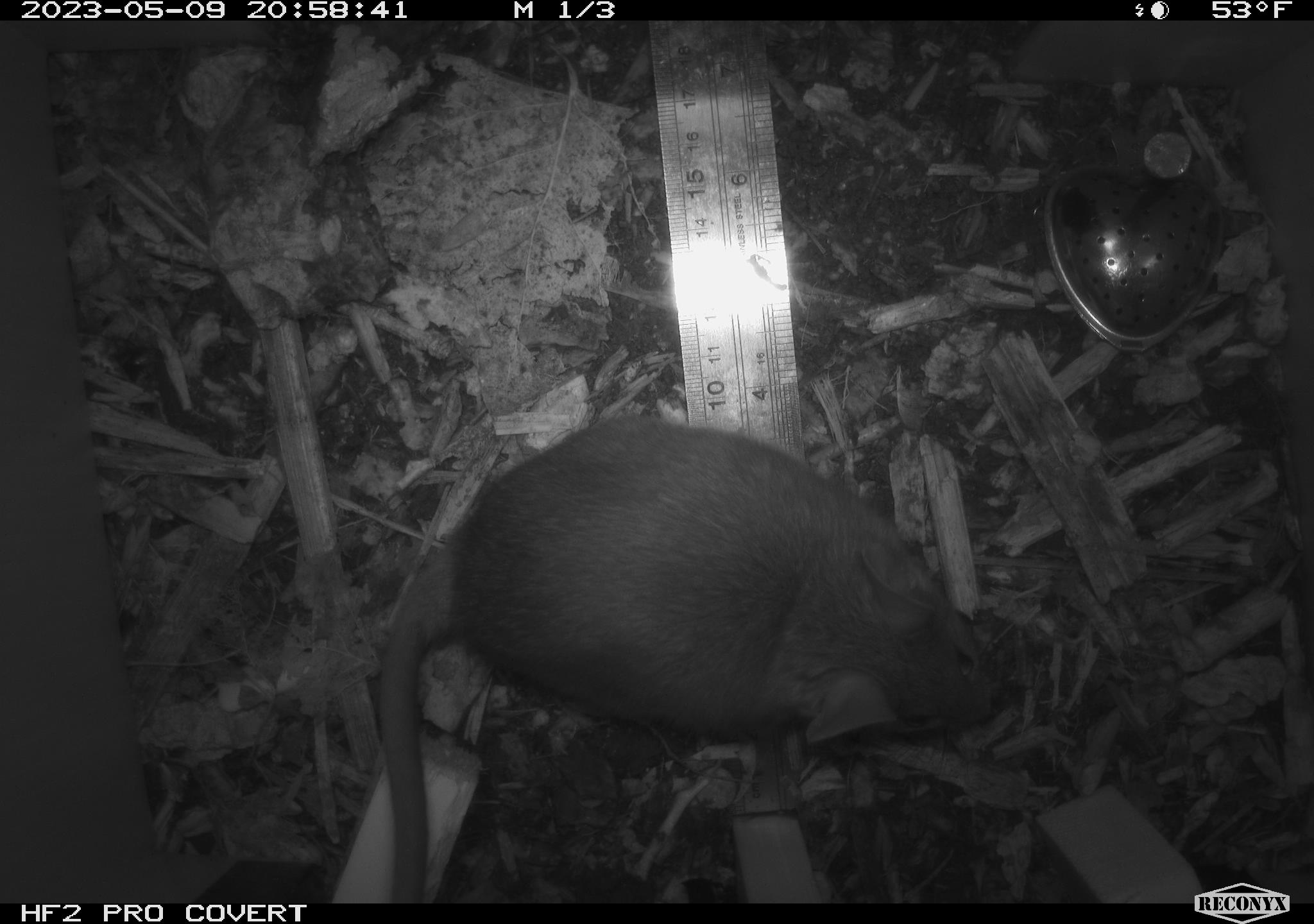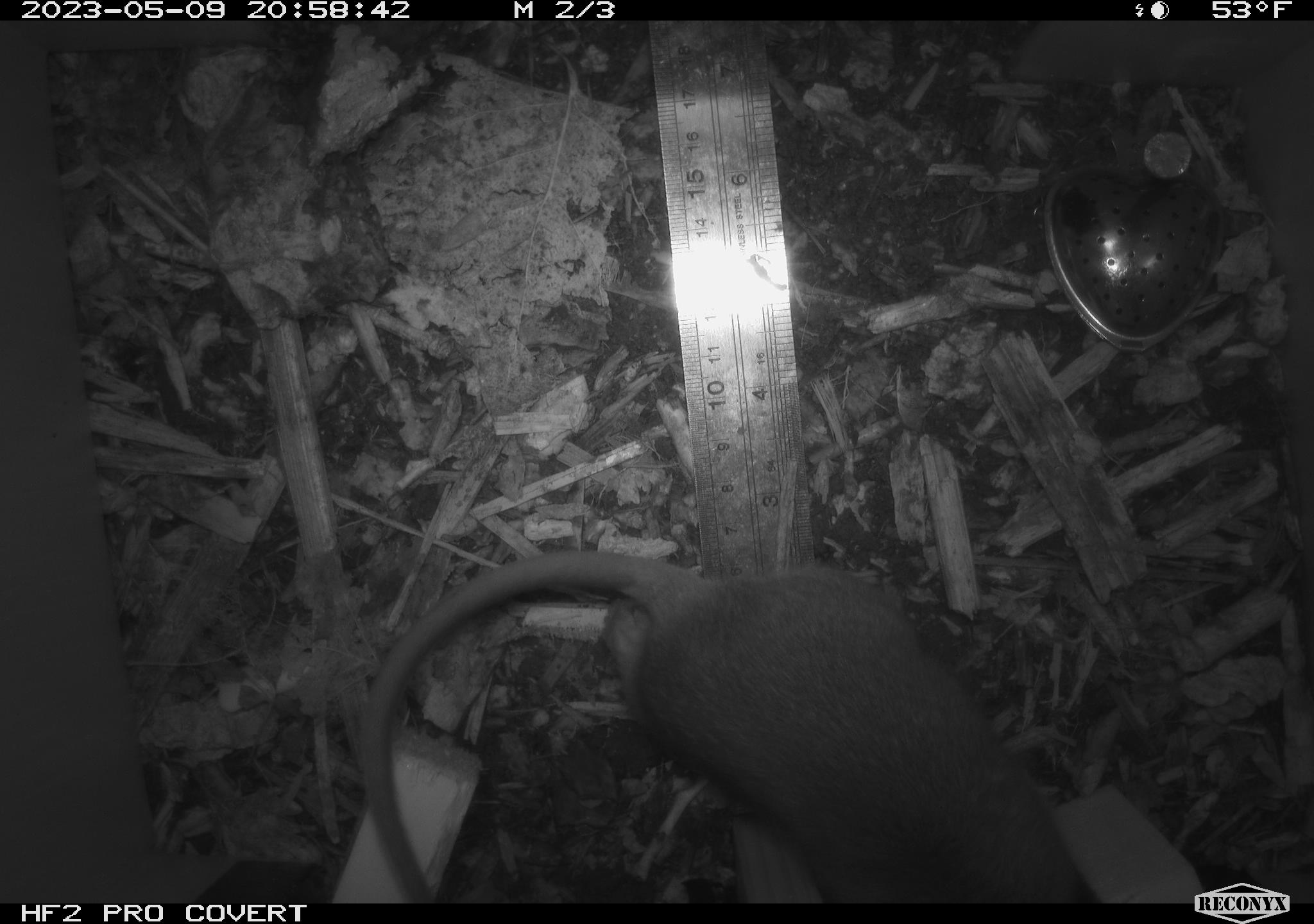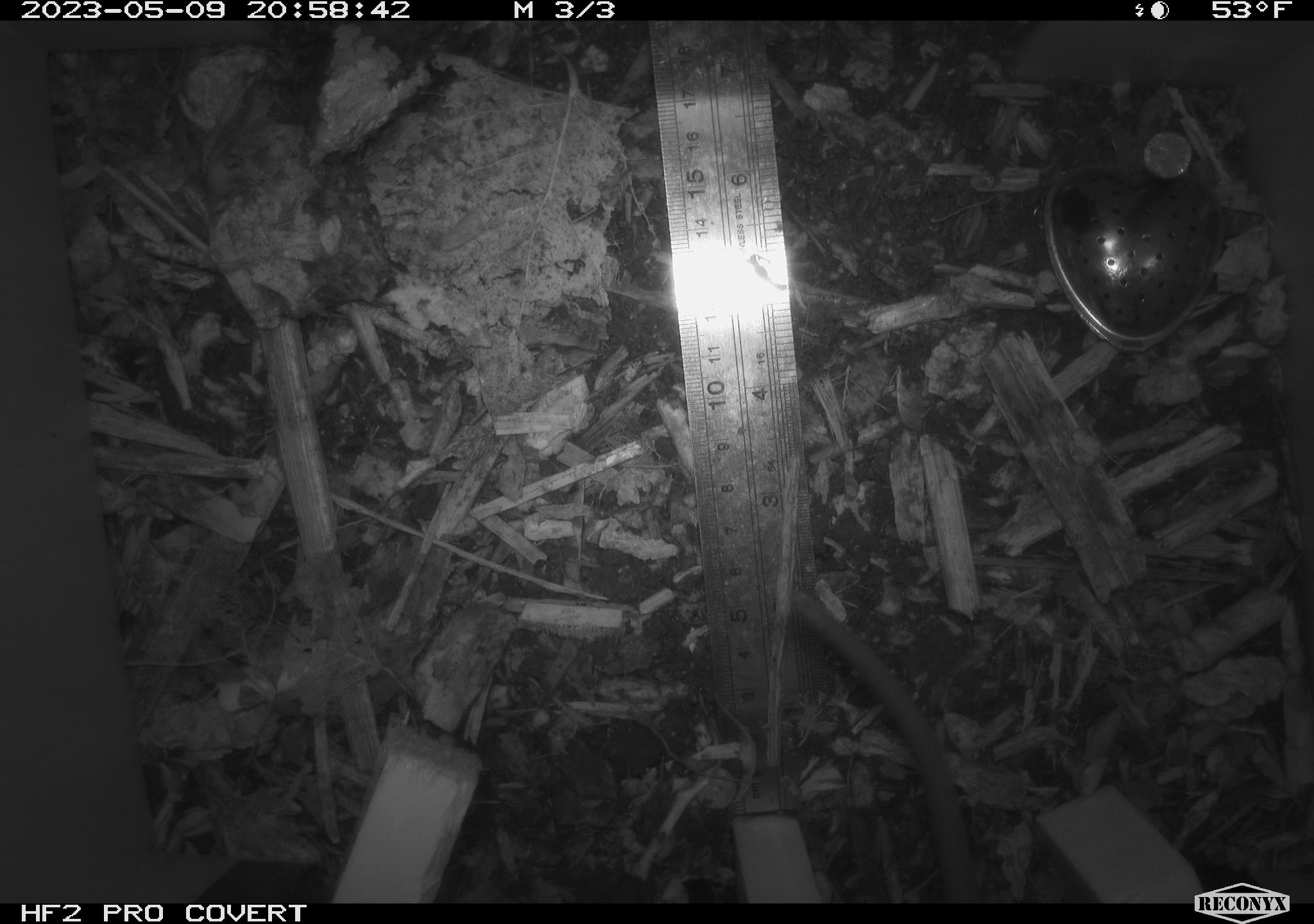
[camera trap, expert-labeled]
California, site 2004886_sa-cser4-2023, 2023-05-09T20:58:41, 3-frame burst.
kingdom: Animalia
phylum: Chordata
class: Mammalia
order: Rodentia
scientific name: Rodentia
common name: mouse species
Mouse species (Rodentia).